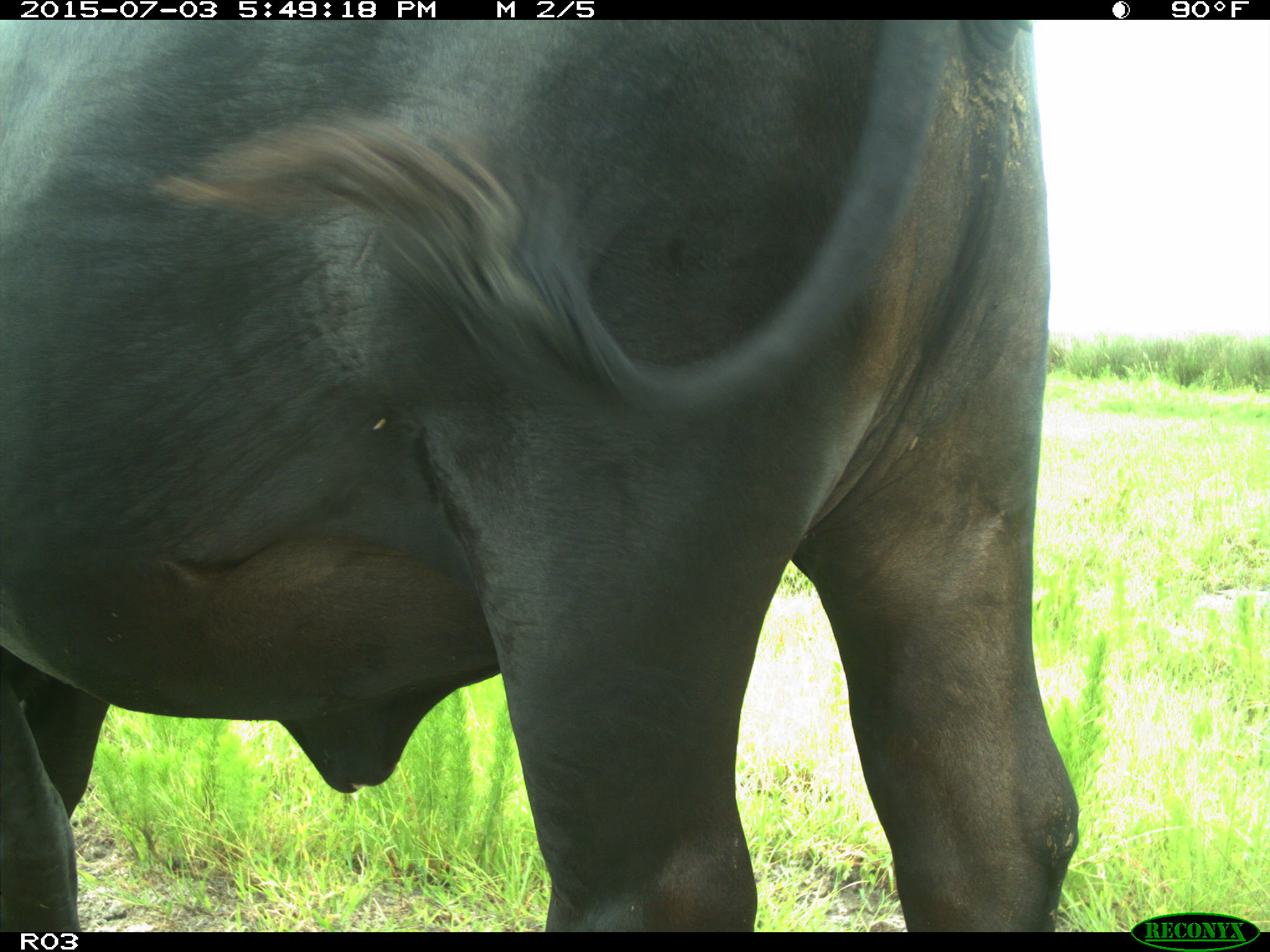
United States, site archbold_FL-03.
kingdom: Animalia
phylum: Chordata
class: Mammalia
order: Artiodactyla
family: Bovidae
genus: Bos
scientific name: Bos taurus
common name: domestic cow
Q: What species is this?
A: Bos taurus (domestic cow).